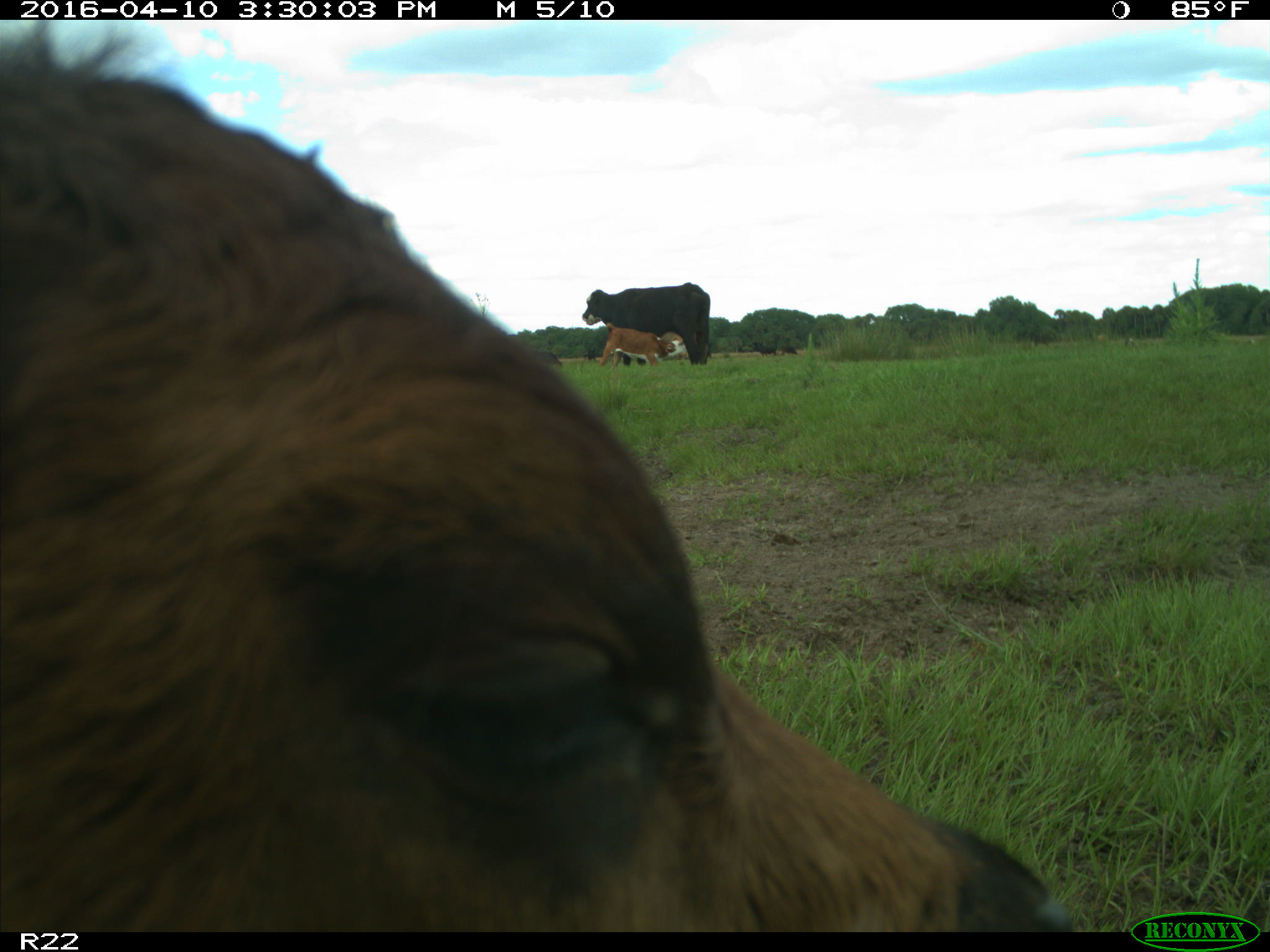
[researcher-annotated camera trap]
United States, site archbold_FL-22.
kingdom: Animalia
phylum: Chordata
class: Mammalia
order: Artiodactyla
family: Bovidae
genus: Bos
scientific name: Bos taurus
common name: domestic cow